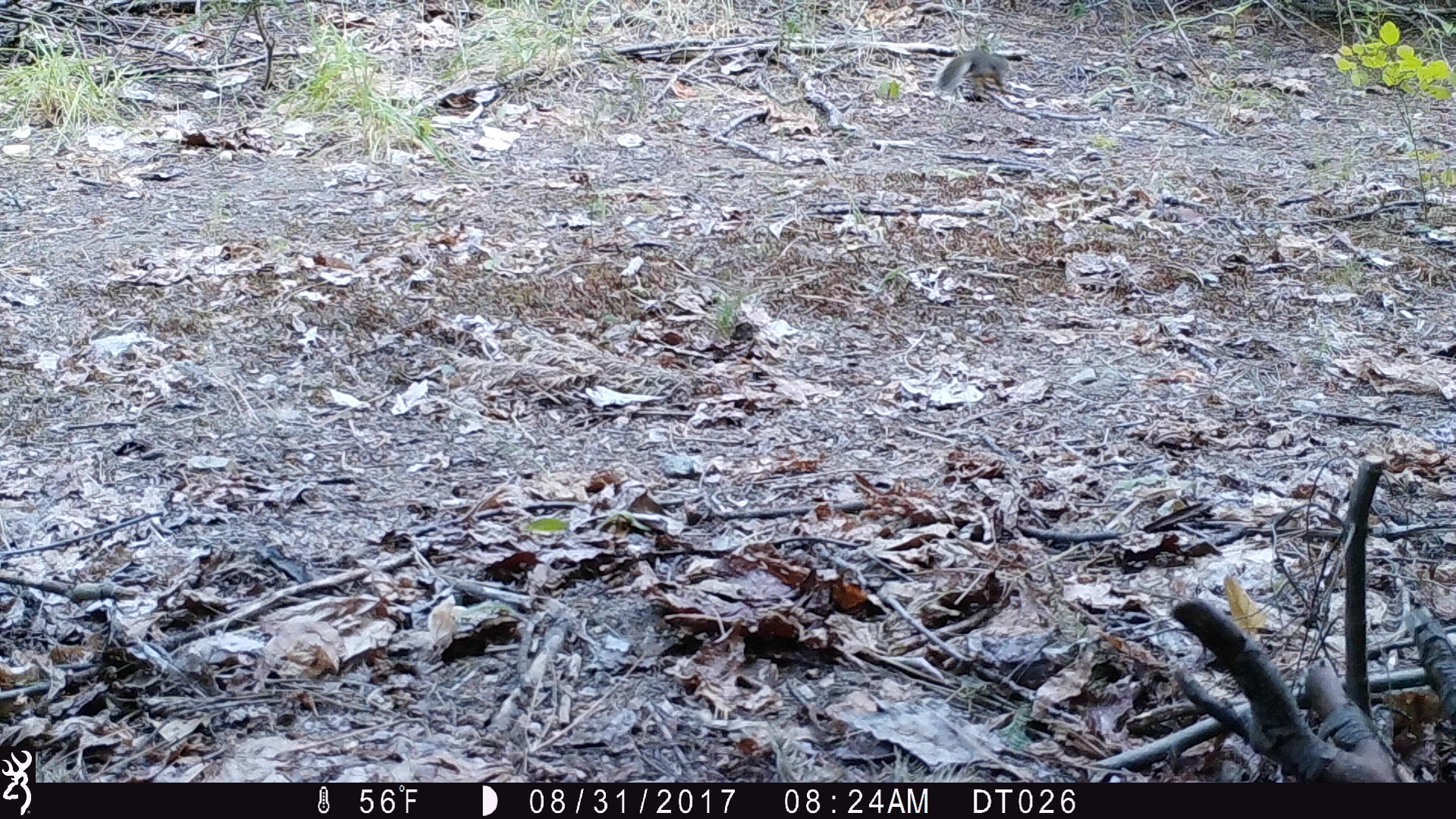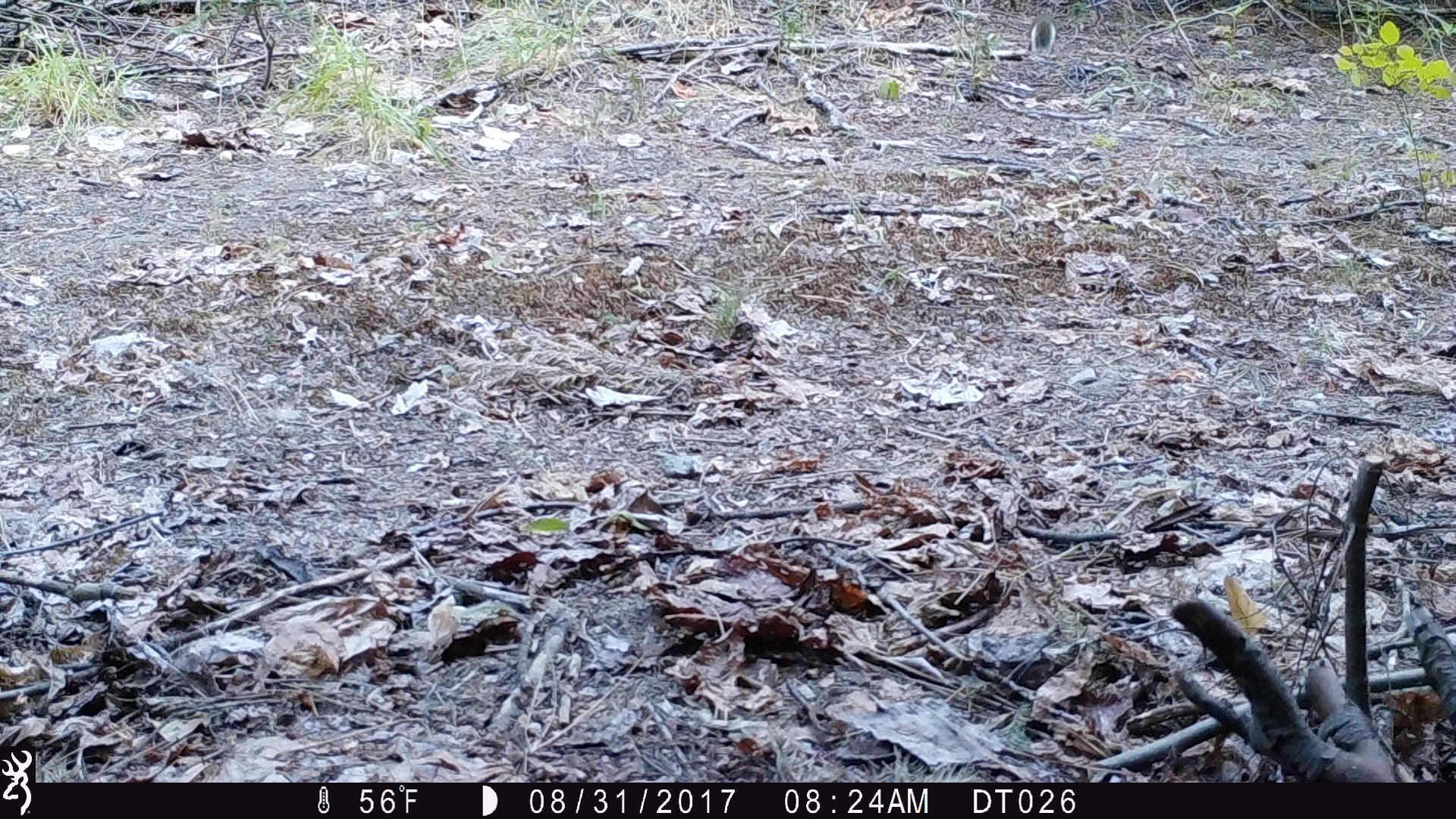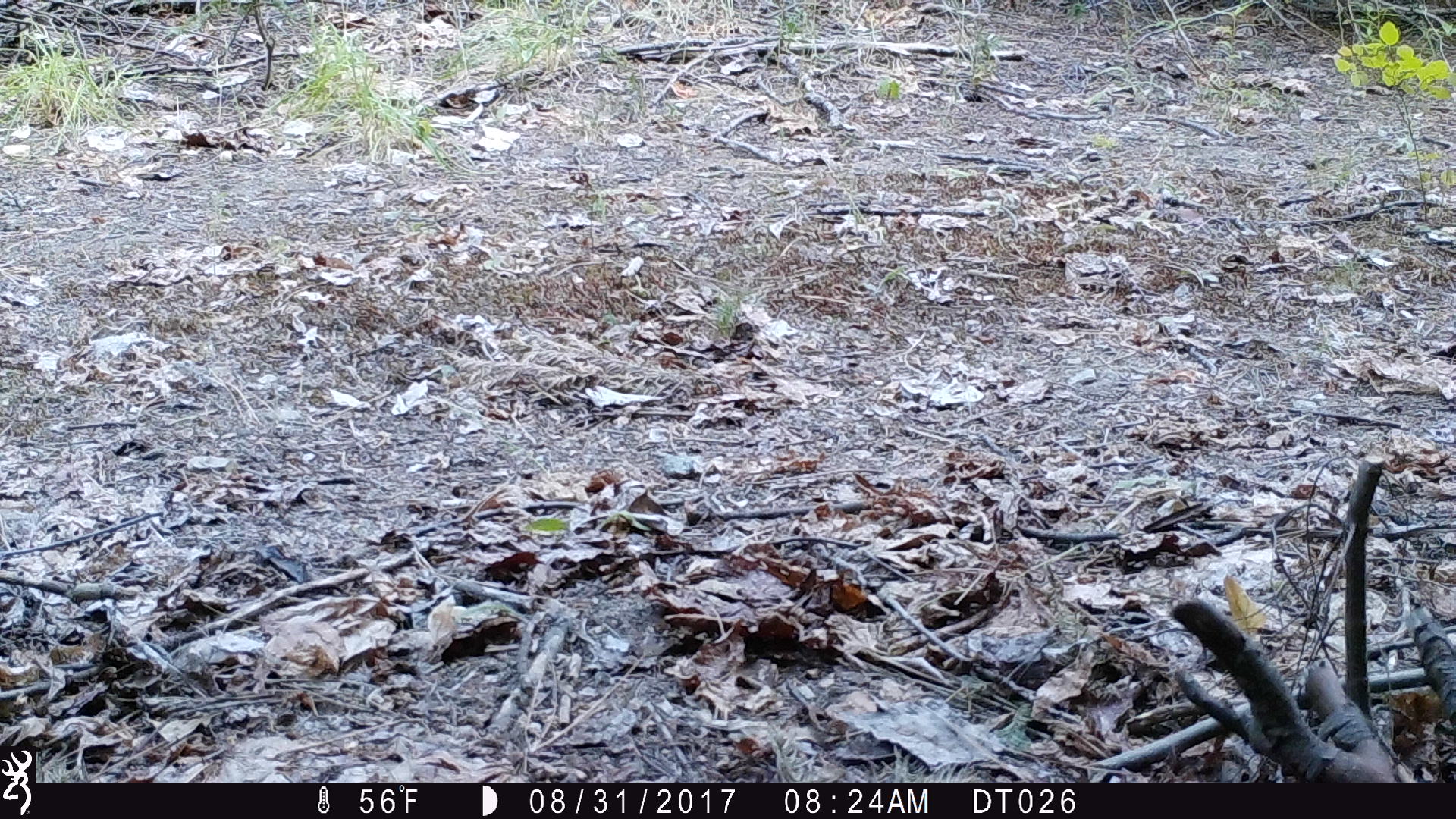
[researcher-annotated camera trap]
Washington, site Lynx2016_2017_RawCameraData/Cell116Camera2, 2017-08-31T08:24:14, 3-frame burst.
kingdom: Animalia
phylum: Chordata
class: Mammalia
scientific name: Mammalia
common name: small mammal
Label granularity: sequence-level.